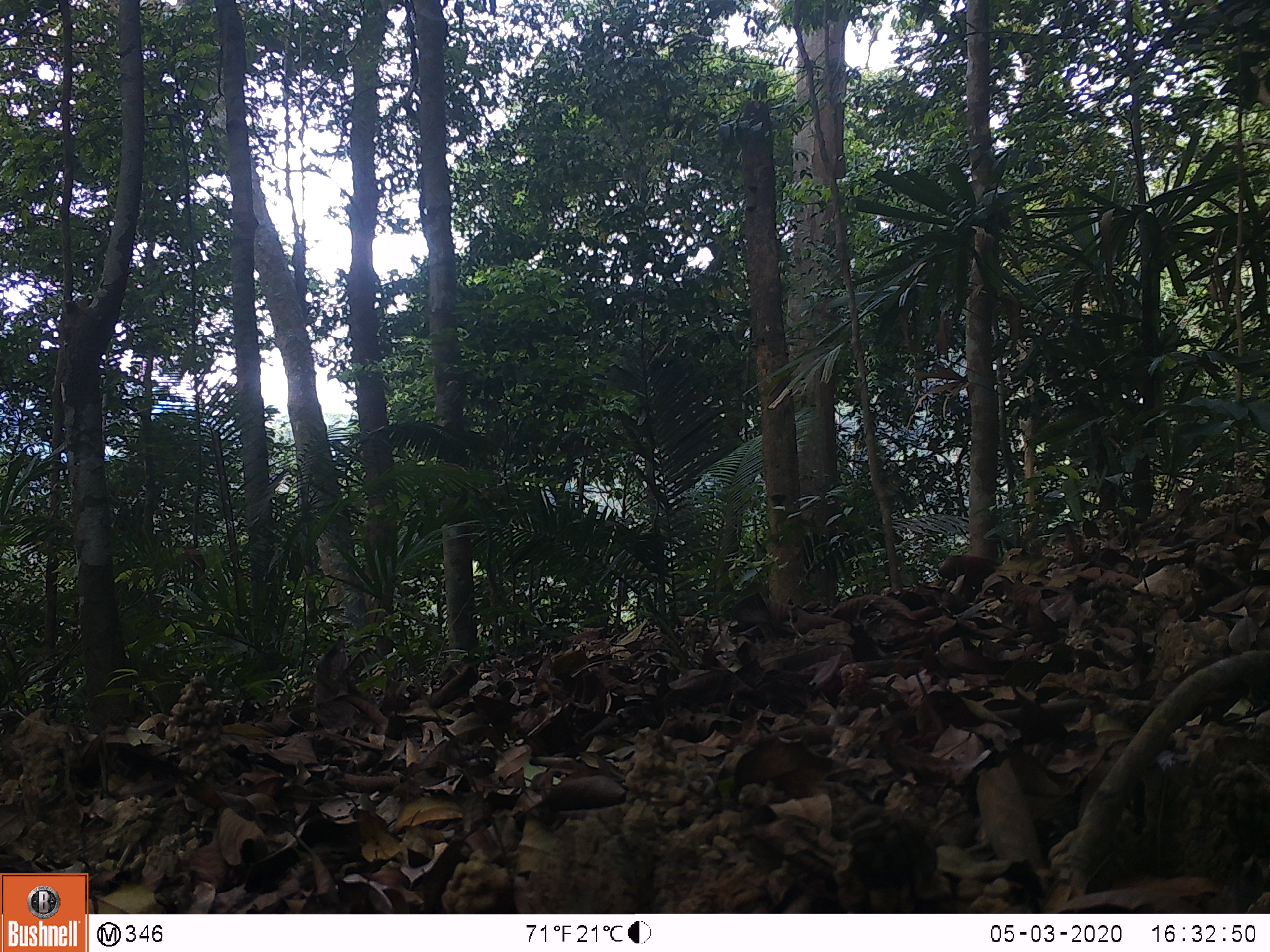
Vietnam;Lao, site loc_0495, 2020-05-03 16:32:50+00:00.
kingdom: Animalia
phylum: Chordata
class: Aves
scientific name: Aves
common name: bird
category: unidentified bird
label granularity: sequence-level